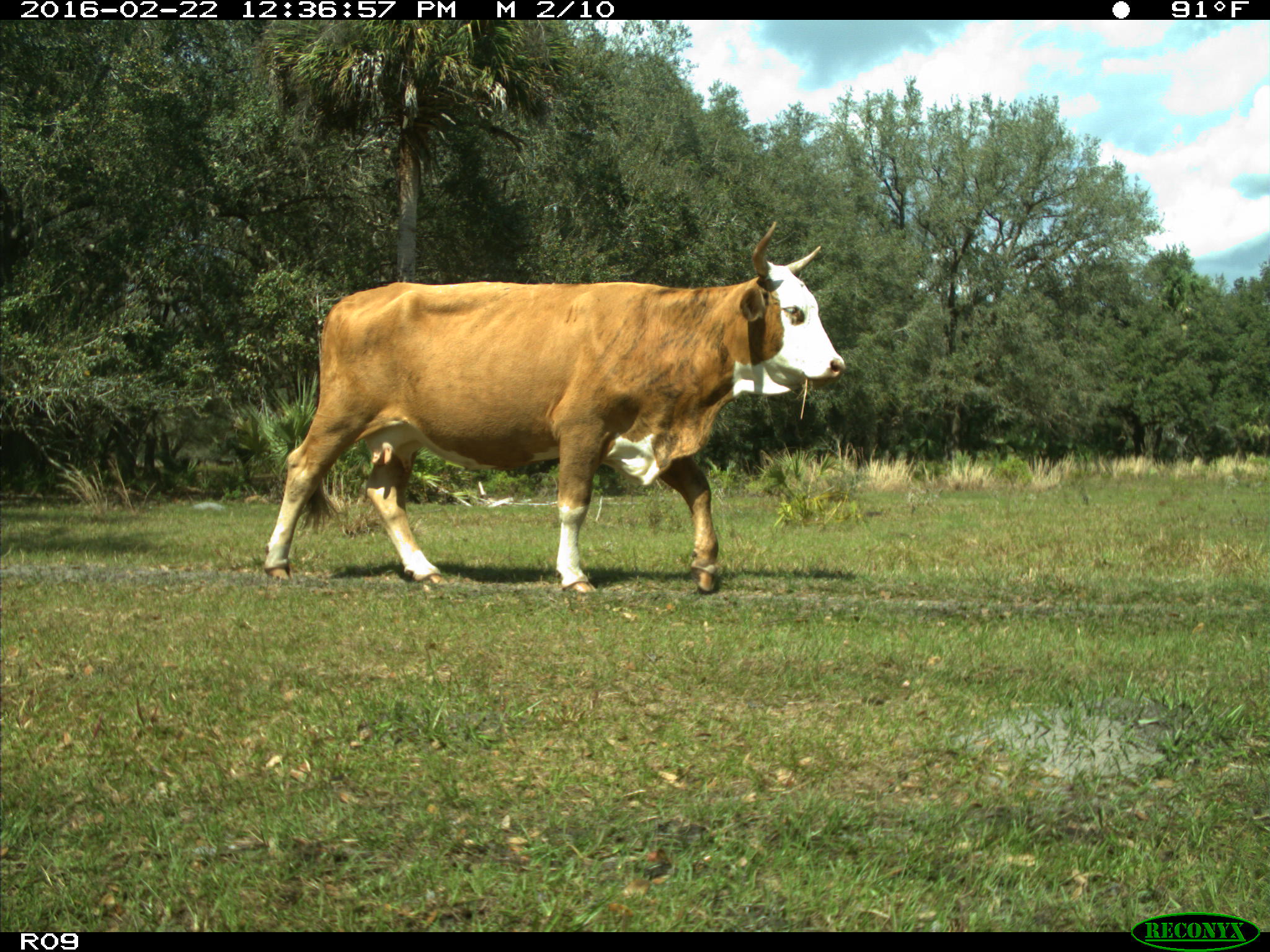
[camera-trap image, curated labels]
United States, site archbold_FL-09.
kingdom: Animalia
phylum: Chordata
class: Mammalia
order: Artiodactyla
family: Bovidae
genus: Bos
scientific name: Bos taurus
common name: domestic cow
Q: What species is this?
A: Bos taurus (domestic cow).